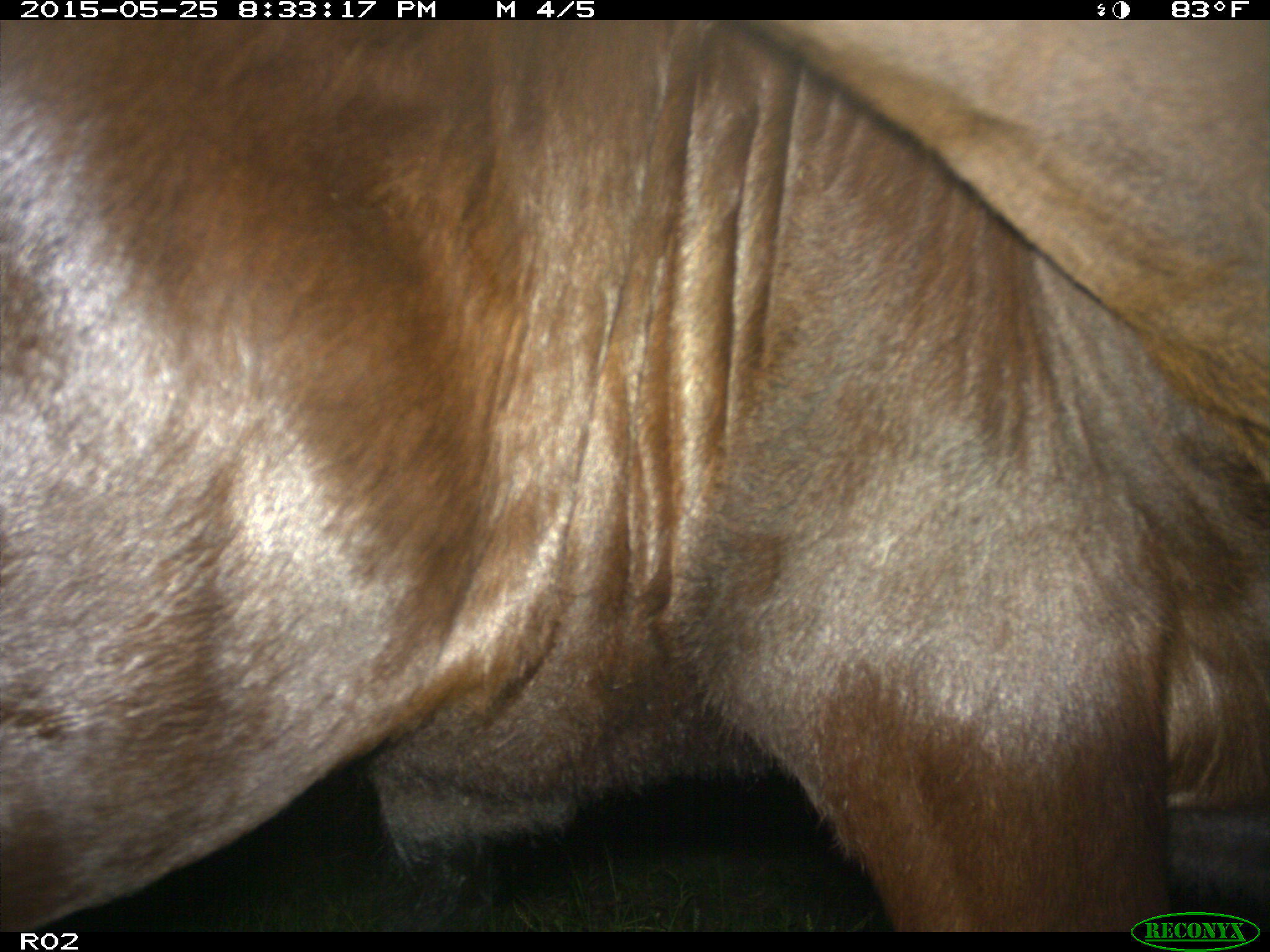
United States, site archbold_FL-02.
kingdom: Animalia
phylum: Chordata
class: Mammalia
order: Artiodactyla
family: Bovidae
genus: Bos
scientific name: Bos taurus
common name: domestic cow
Bos taurus (domestic cow).